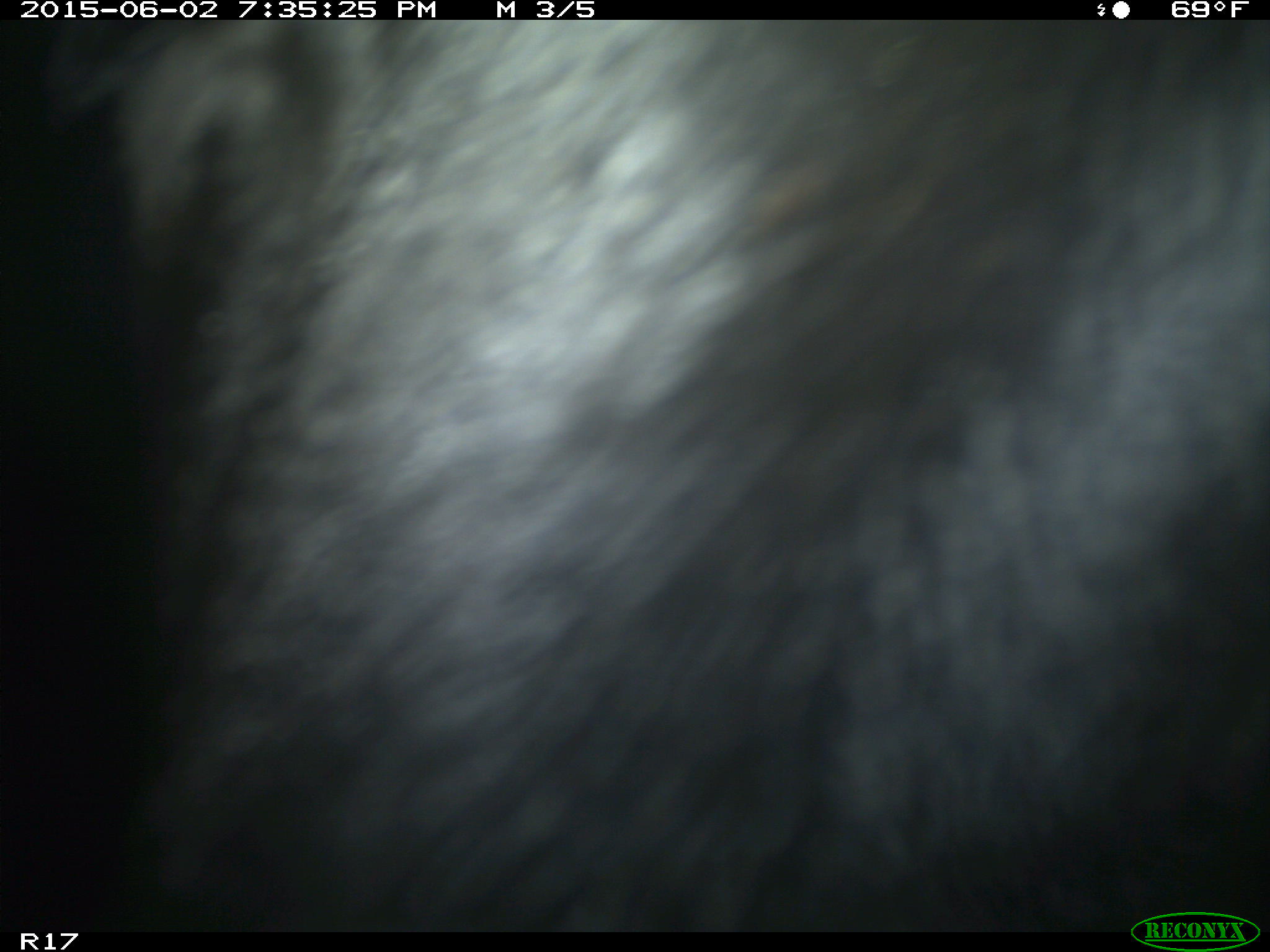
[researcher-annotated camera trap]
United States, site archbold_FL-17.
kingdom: Animalia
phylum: Chordata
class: Mammalia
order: Artiodactyla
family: Bovidae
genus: Bos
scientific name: Bos taurus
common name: domestic cow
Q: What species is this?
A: Bos taurus (domestic cow).